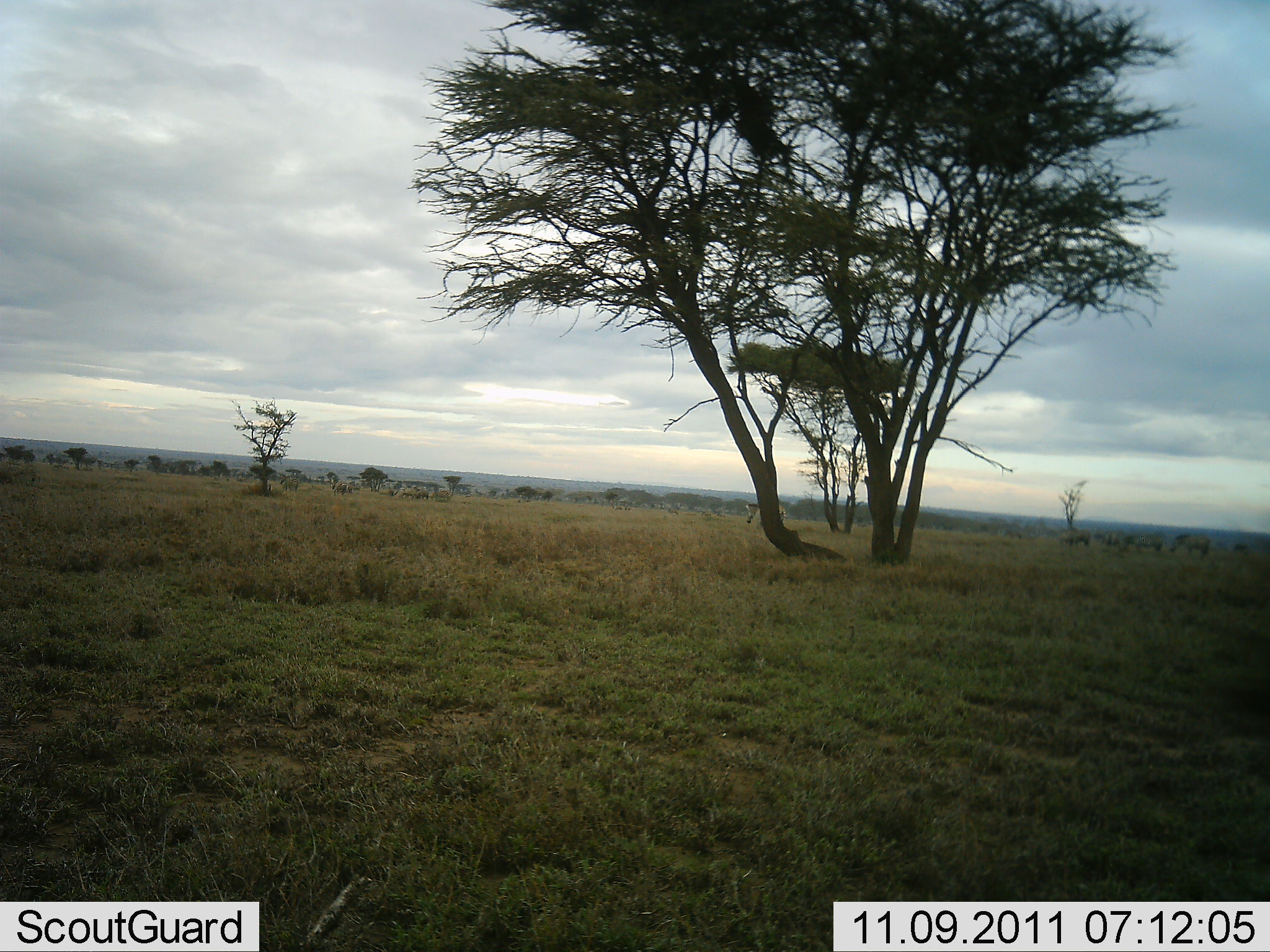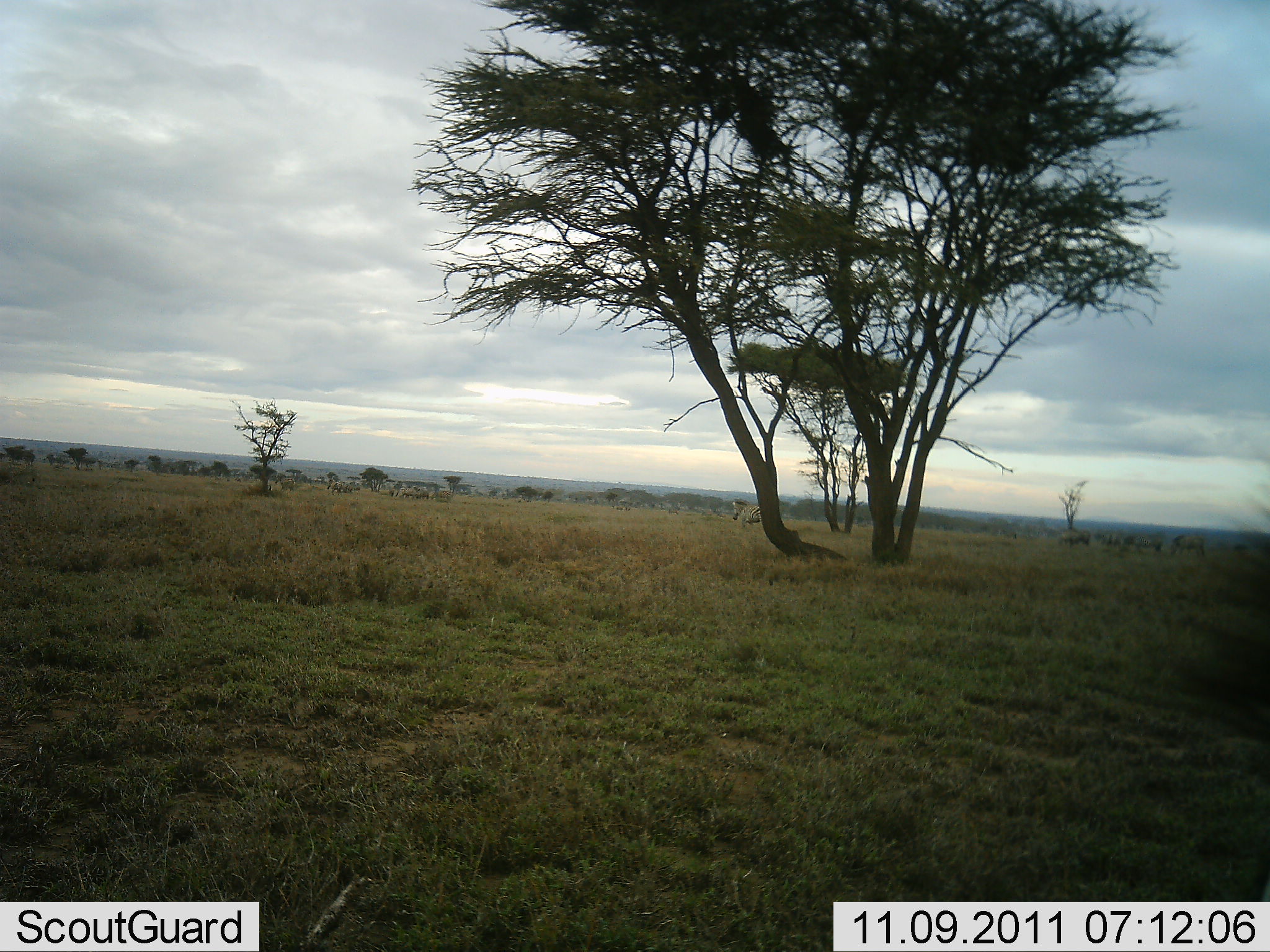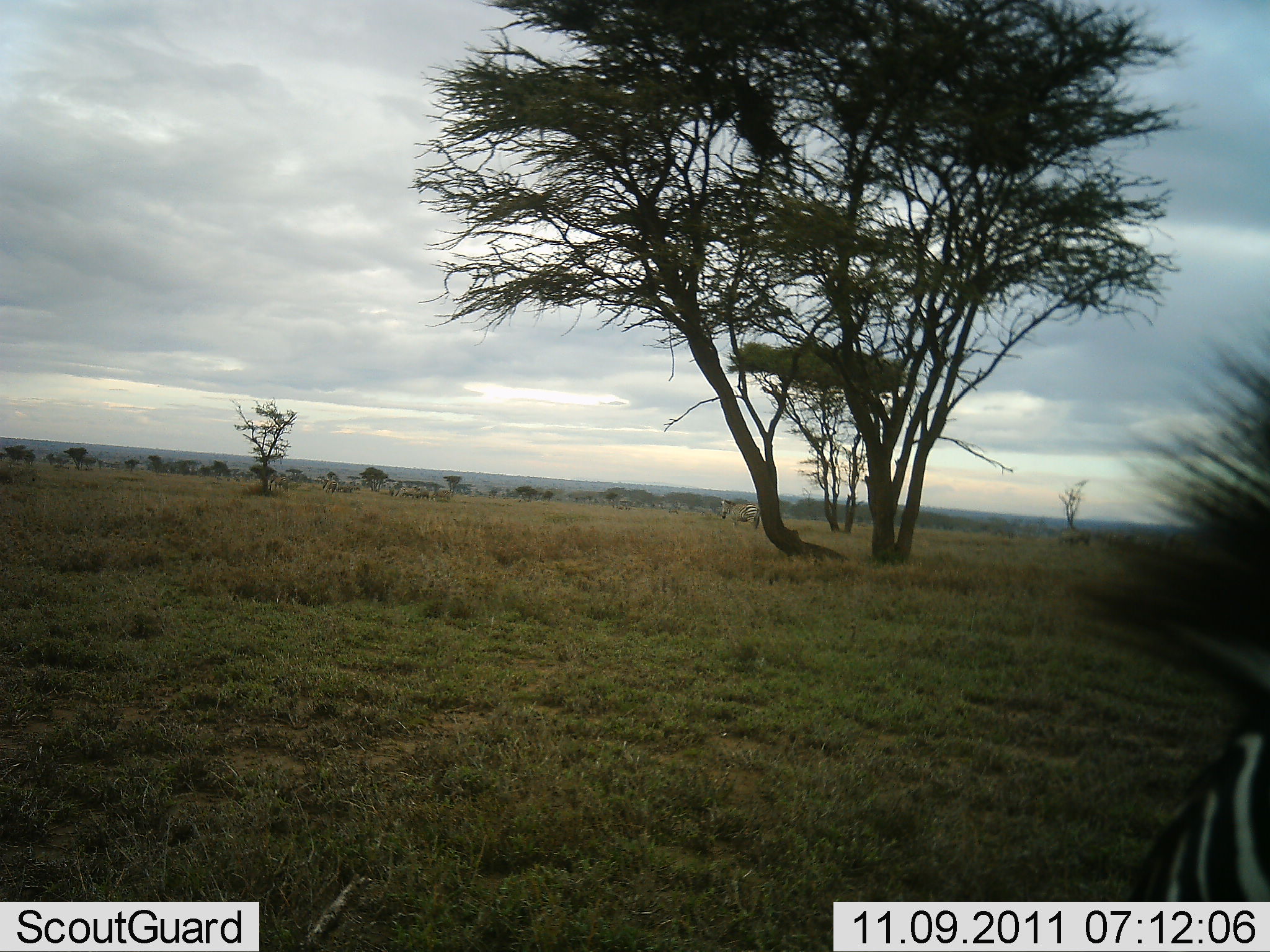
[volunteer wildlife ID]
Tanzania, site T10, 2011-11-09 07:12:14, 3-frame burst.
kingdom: Animalia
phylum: Chordata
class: Mammalia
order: Perissodactyla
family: Equidae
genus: Equus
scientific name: Equus quagga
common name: plains zebra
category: zebra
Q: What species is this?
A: Zebra (plains zebra) (Equus quagga).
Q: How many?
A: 2.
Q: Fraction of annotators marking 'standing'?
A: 29%.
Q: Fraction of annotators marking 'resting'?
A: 0%.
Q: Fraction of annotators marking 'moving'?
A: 79%.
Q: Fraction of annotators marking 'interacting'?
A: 0%.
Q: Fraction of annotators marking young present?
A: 0%.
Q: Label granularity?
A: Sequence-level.